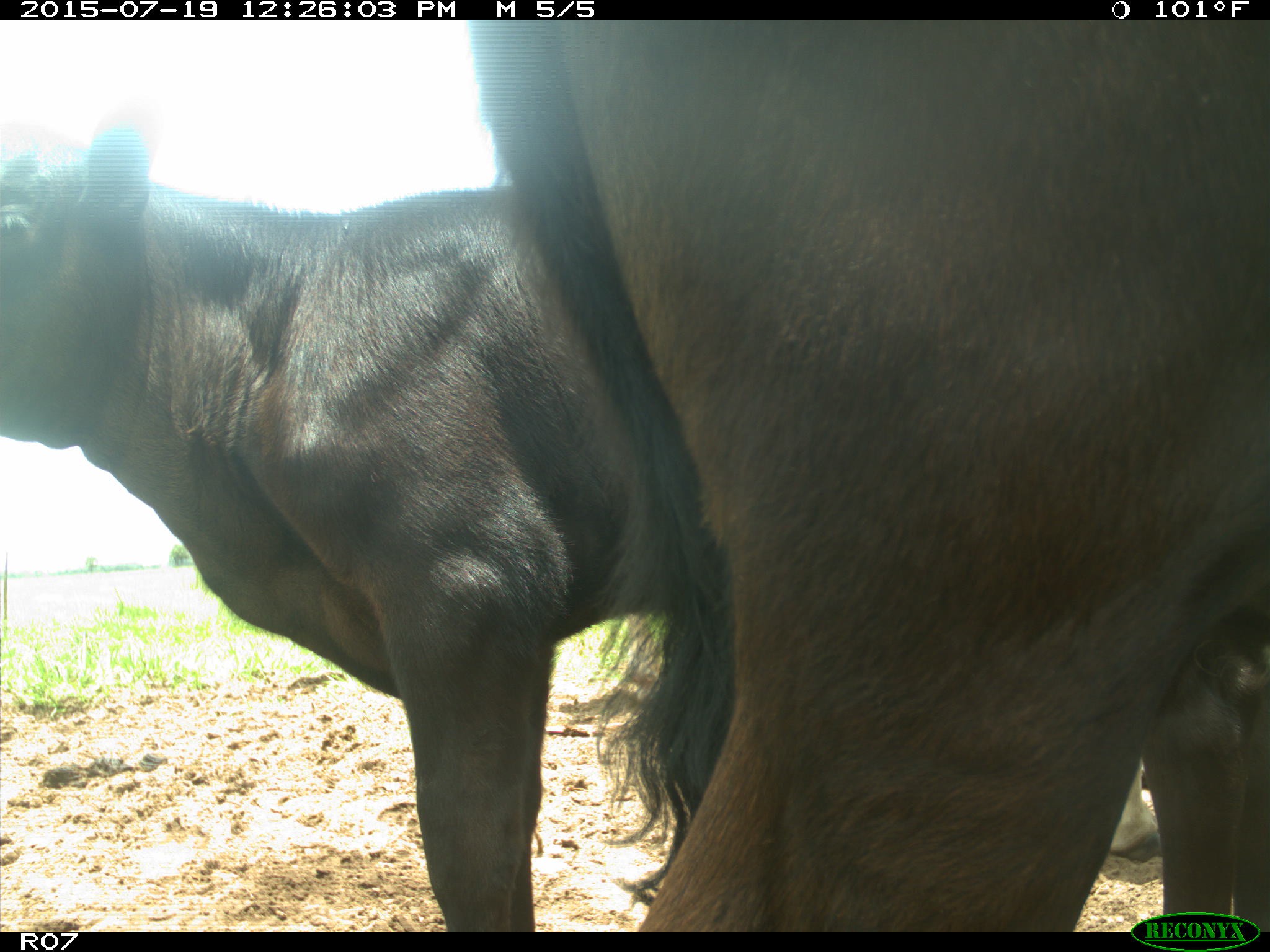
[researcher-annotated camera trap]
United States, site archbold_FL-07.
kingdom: Animalia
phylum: Chordata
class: Mammalia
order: Artiodactyla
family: Bovidae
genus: Bos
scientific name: Bos taurus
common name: domestic cow